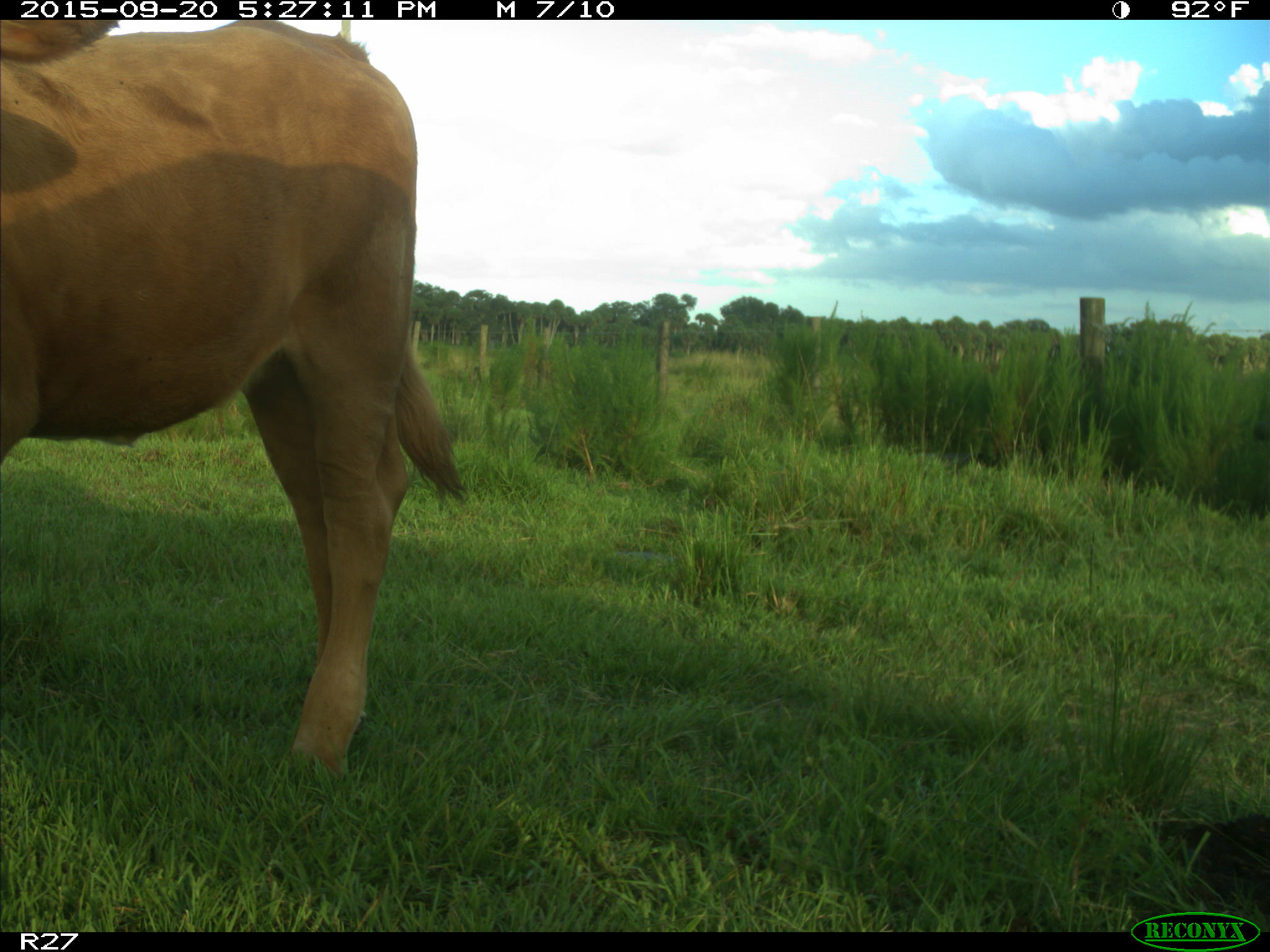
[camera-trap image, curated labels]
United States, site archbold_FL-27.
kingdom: Animalia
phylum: Chordata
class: Mammalia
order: Artiodactyla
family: Bovidae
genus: Bos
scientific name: Bos taurus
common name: domestic cow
Bos taurus (domestic cow).